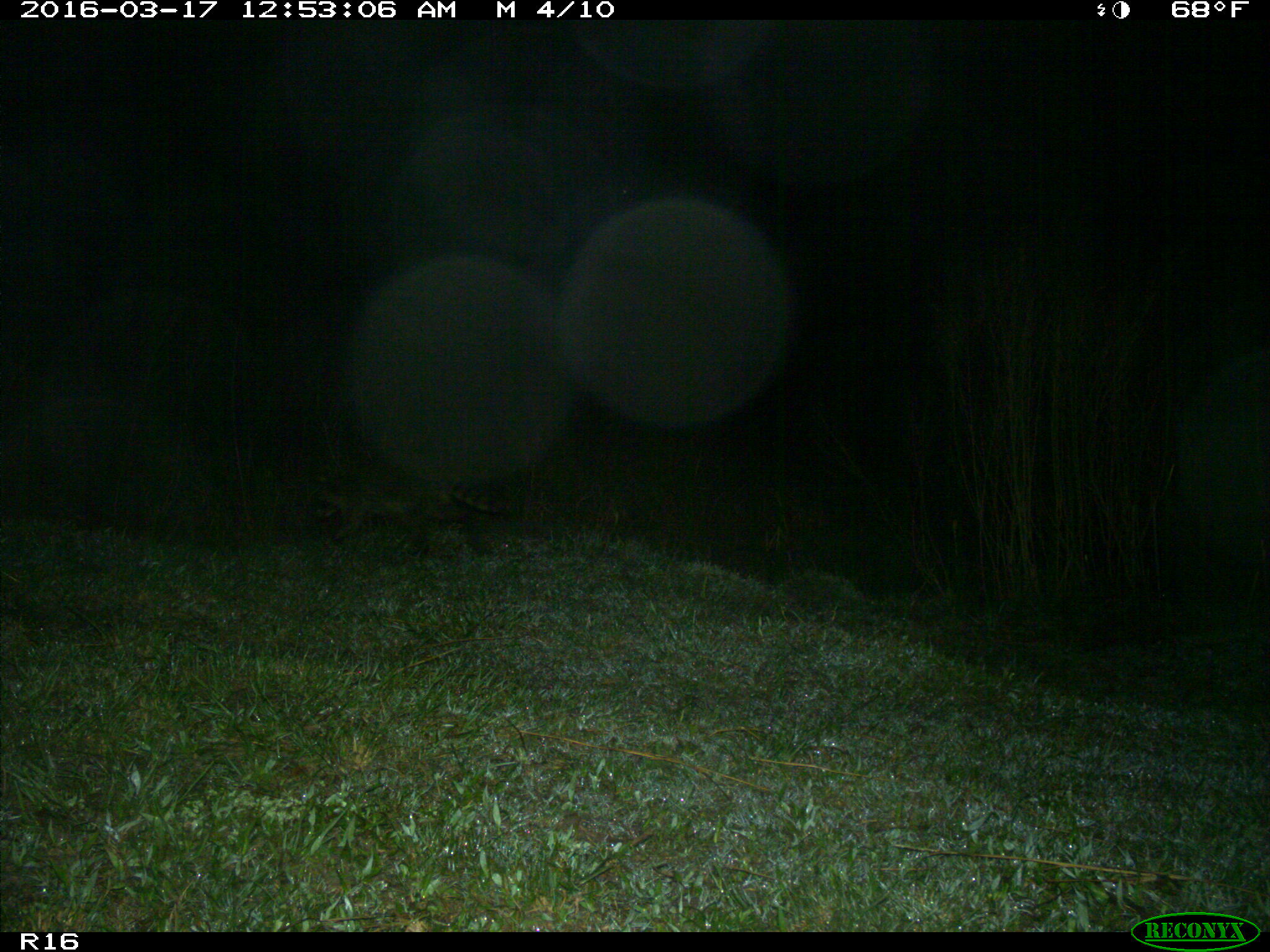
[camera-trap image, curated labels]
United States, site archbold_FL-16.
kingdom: Animalia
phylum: Chordata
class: Mammalia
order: Carnivora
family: Procyonidae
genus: Procyon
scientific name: Procyon lotor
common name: common raccoon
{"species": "Procyon lotor (common raccoon)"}